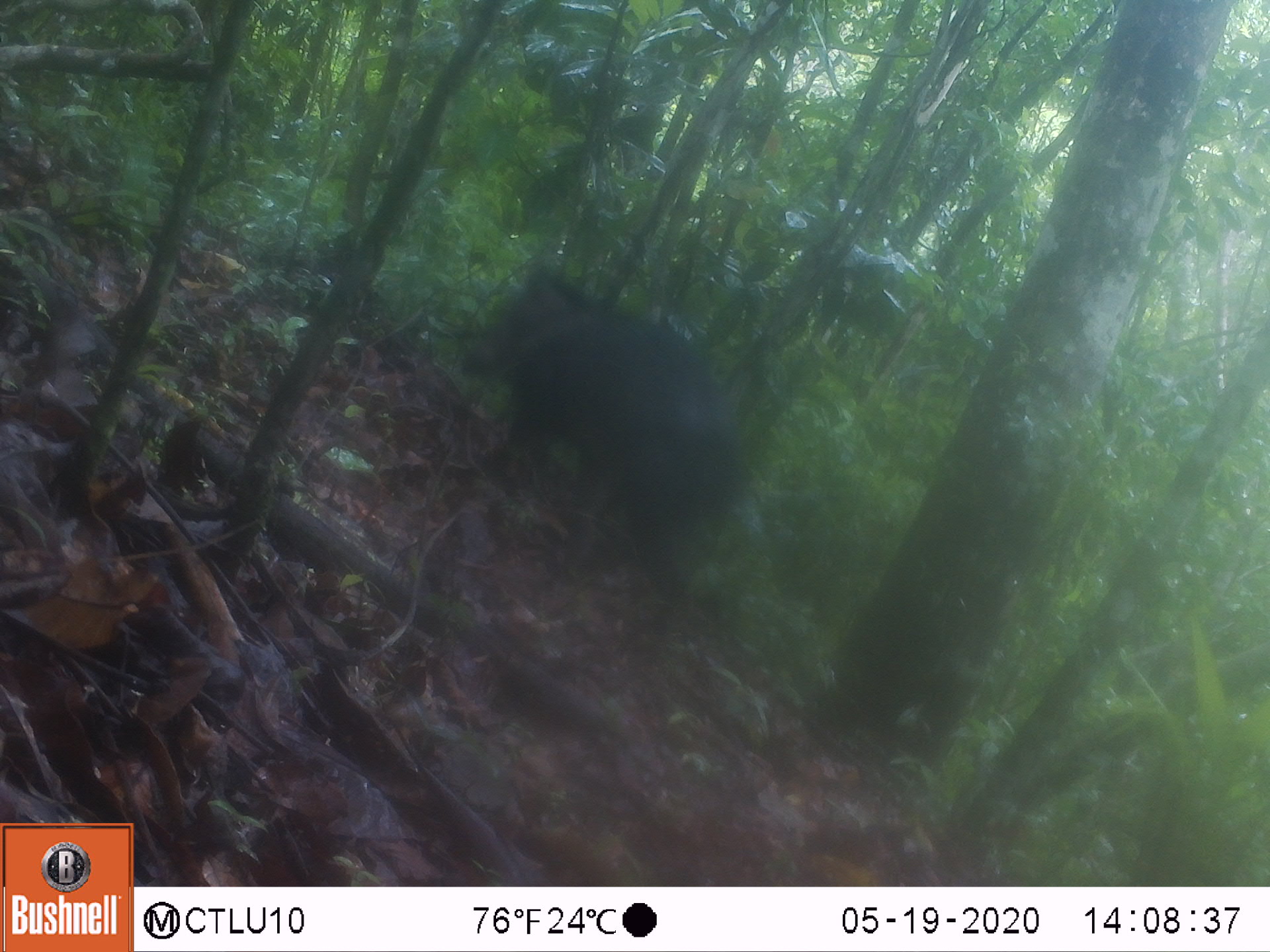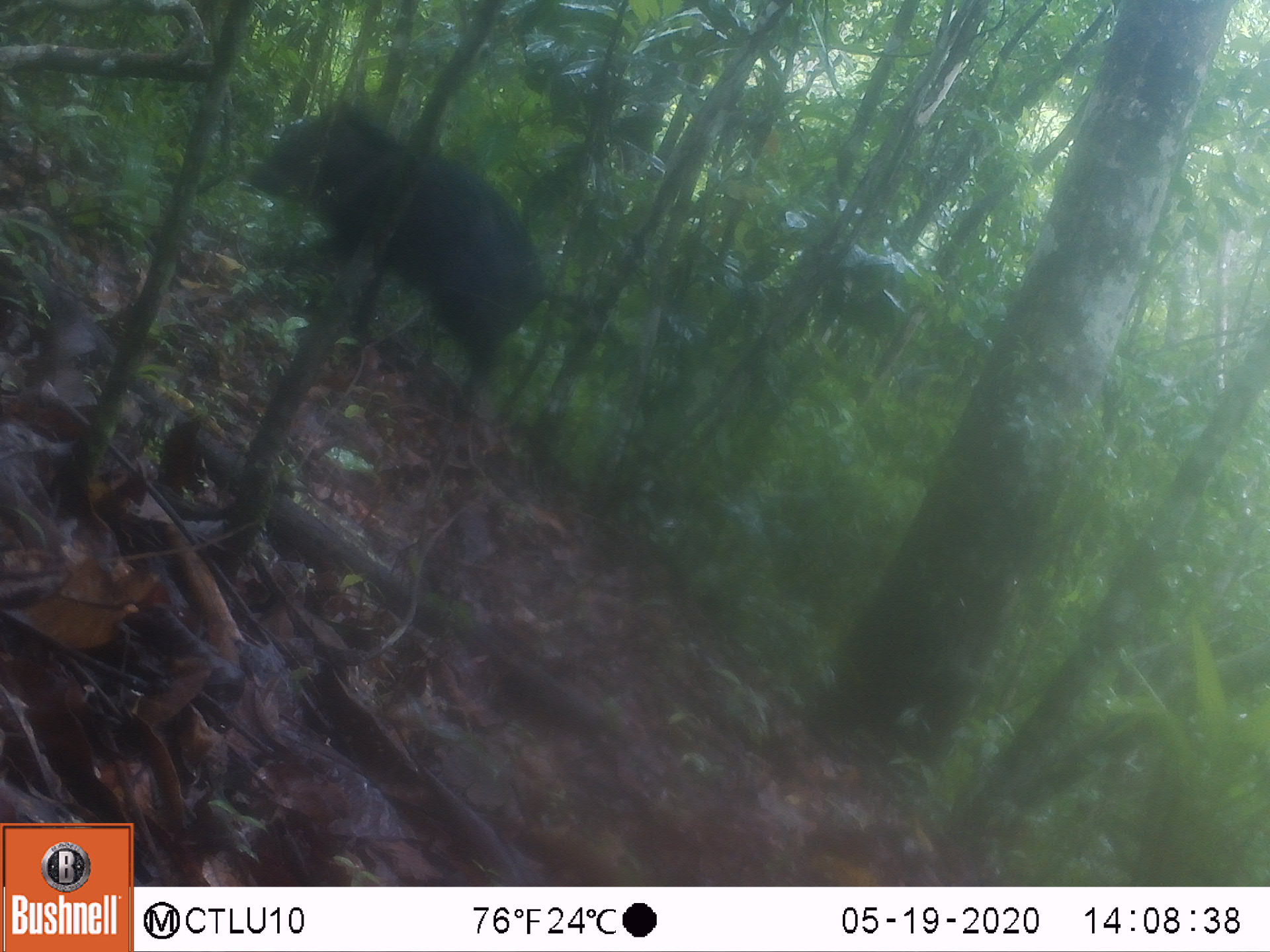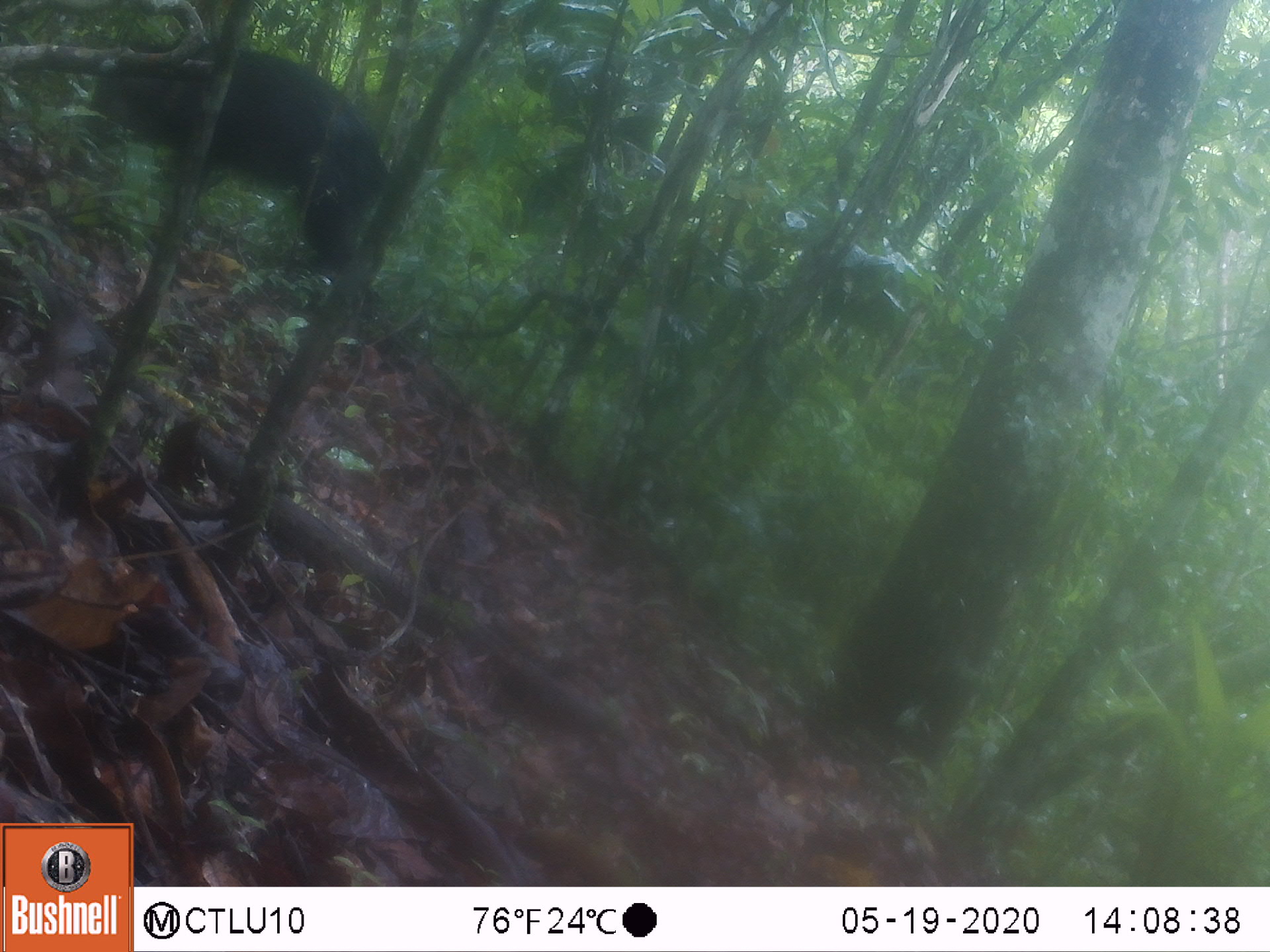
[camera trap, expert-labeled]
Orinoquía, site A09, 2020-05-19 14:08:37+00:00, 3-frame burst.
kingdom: Animalia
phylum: Chordata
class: Mammalia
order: Artiodactyla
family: Tayassuidae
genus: Tayassu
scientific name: Tayassu pecari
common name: white-lipped peccary